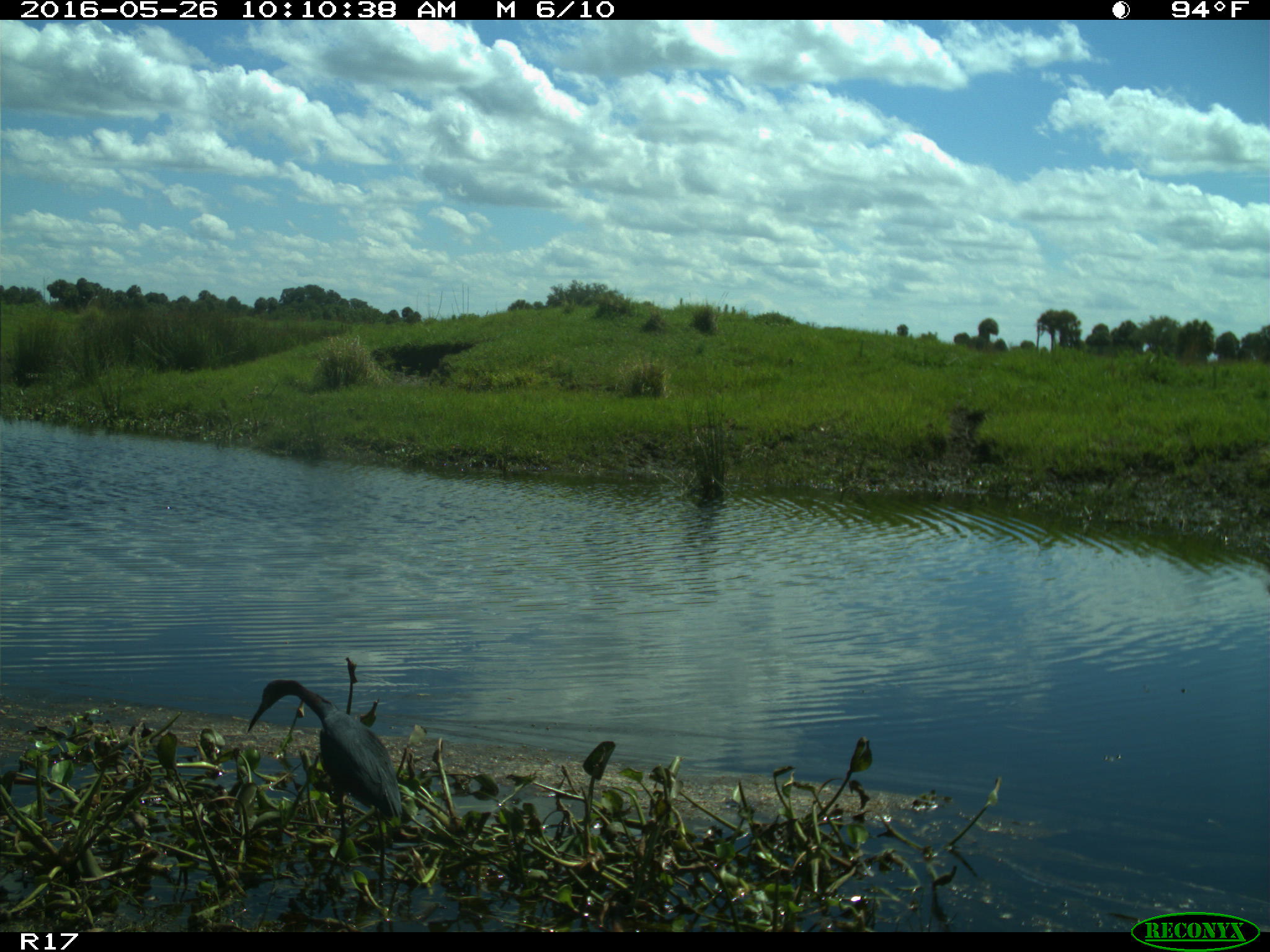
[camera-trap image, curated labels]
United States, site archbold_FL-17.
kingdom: Animalia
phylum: Chordata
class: Aves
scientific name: Aves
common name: birds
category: unidentified bird